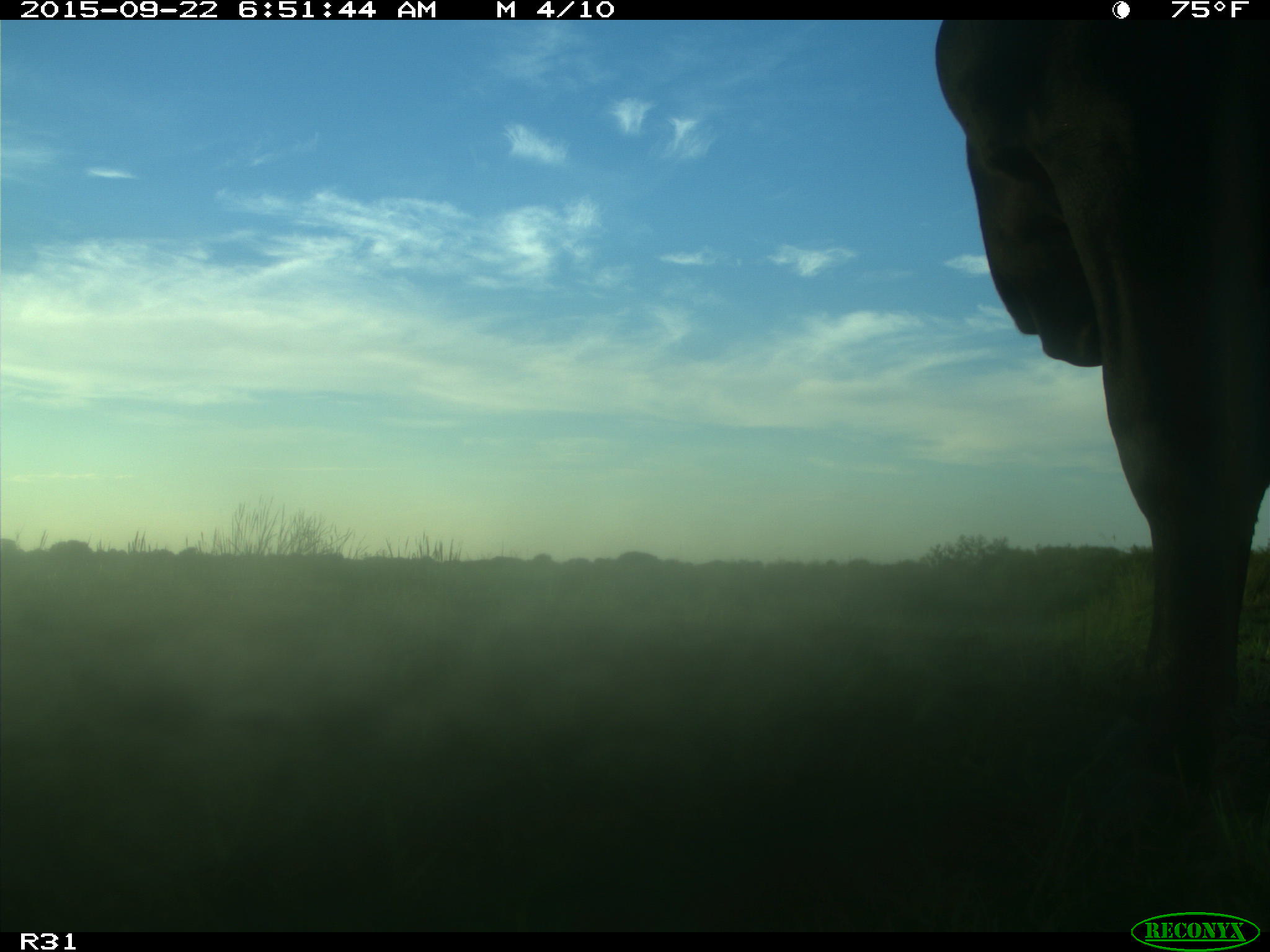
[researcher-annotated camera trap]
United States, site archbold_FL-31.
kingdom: Animalia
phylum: Chordata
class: Mammalia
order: Artiodactyla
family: Bovidae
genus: Bos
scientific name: Bos taurus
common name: domestic cow